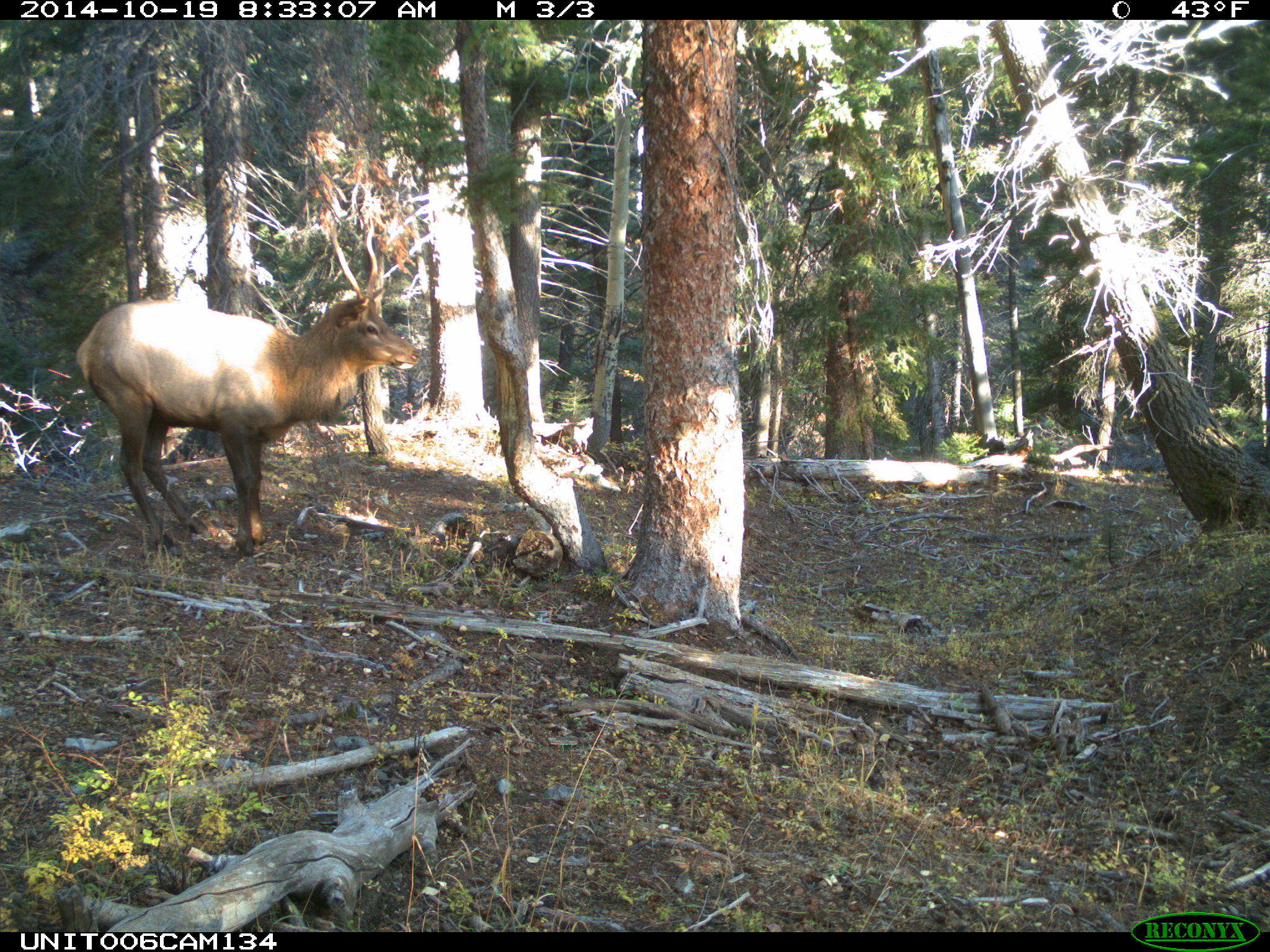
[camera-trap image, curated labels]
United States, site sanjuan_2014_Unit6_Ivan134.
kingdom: Animalia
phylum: Chordata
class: Mammalia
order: Artiodactyla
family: Cervidae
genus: Cervus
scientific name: Cervus elaphus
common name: red deer